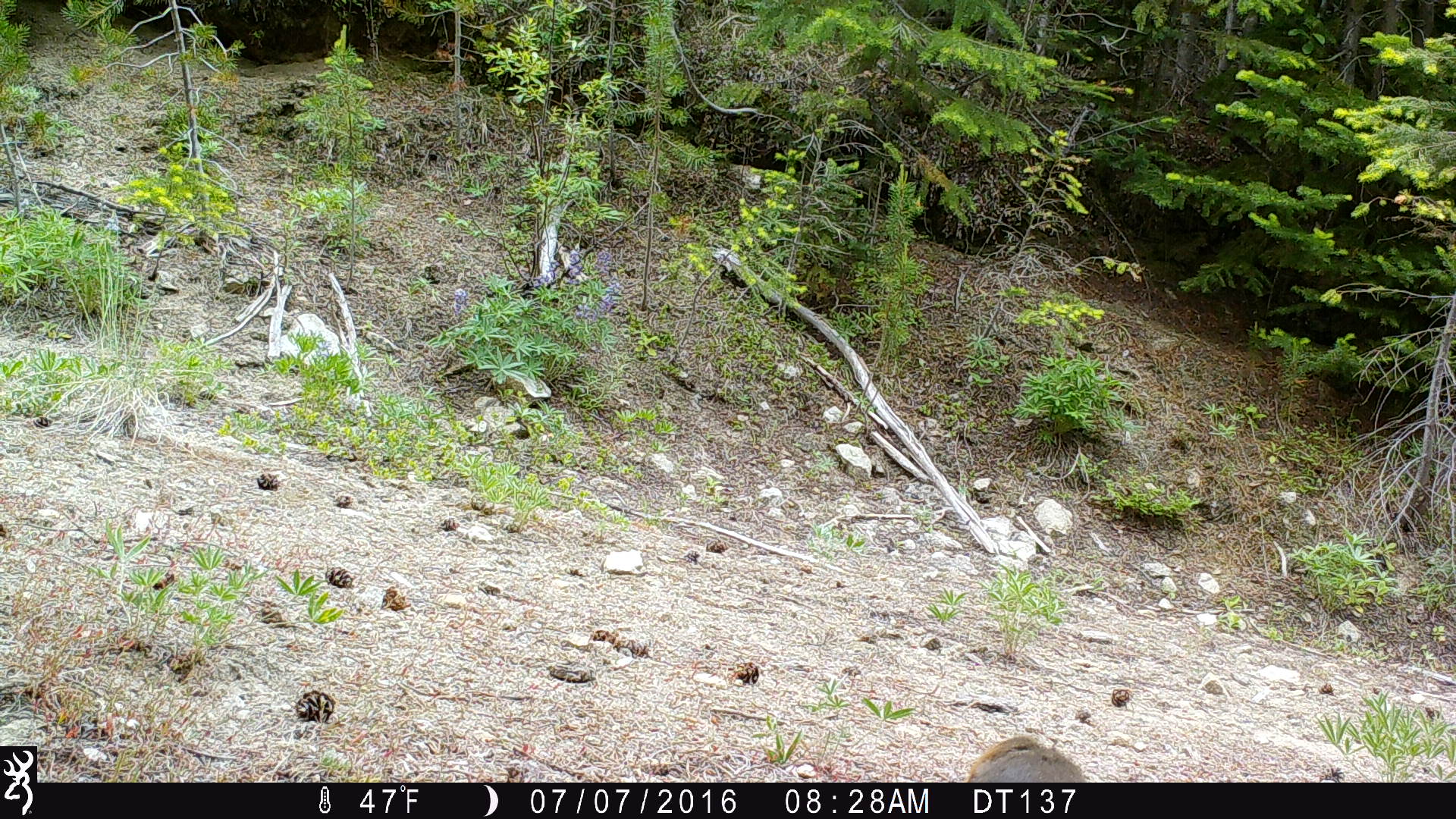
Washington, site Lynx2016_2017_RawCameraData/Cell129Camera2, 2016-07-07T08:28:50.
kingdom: Animalia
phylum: Chordata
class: Mammalia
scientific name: Mammalia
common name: small mammal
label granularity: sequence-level